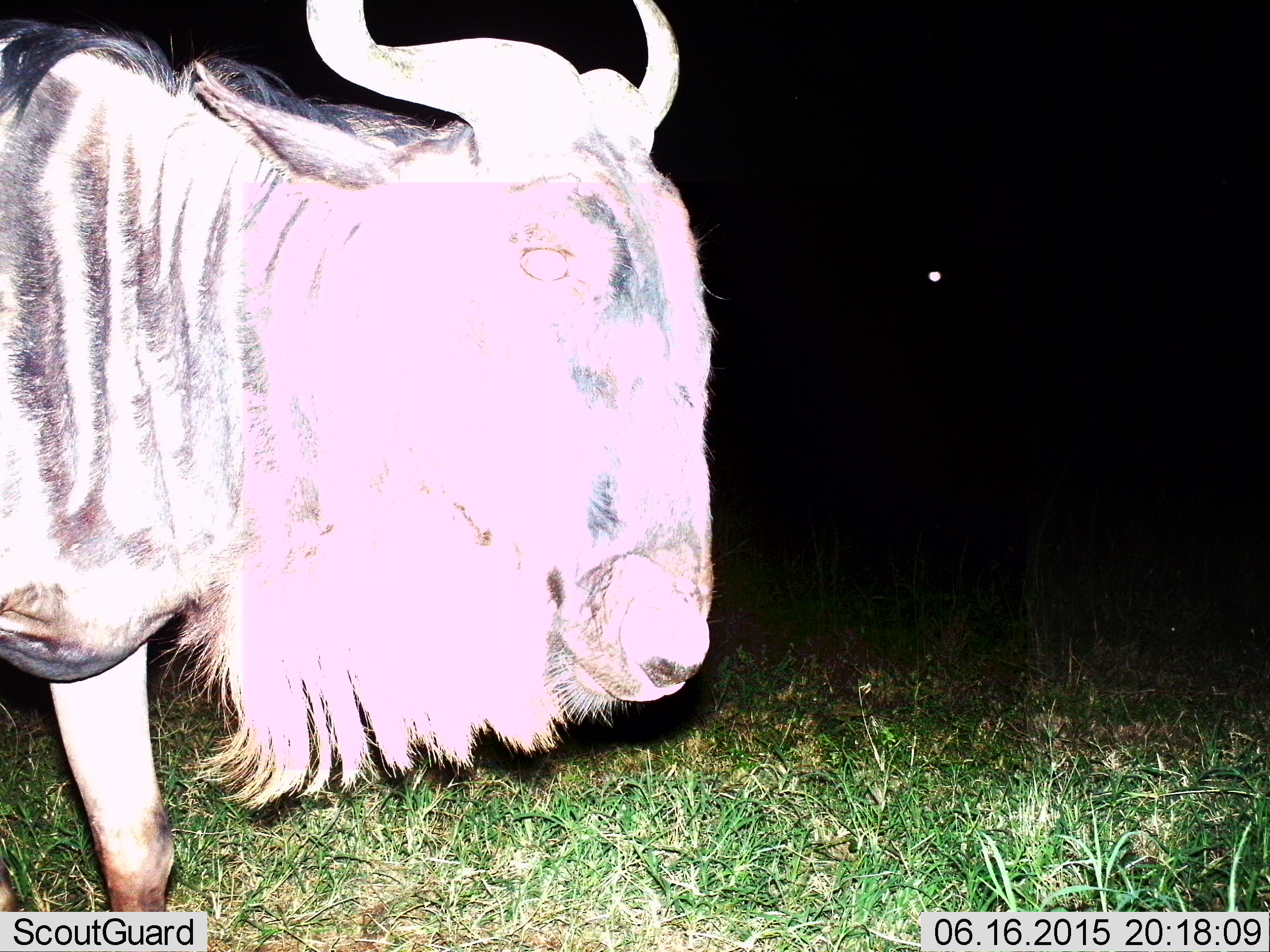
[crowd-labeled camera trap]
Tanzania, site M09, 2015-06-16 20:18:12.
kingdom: Animalia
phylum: Chordata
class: Mammalia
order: Artiodactyla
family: Bovidae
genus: Connochaetes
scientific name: Connochaetes taurinus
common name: blue wildebeest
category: wildebeest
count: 1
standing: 70%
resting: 0%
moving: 30%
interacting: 0%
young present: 0%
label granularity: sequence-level